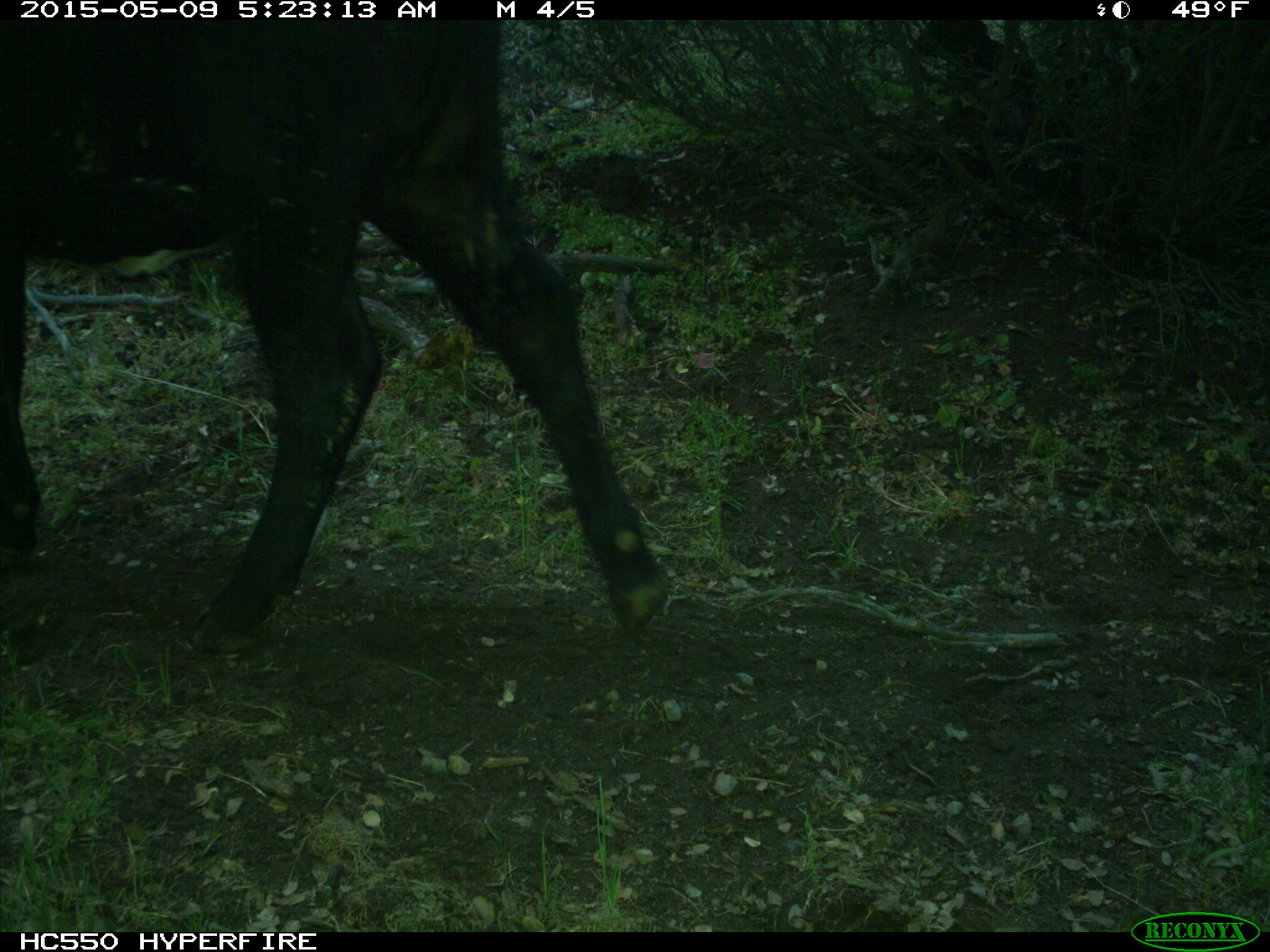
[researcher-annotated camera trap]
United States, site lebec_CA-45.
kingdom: Animalia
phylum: Chordata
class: Mammalia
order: Artiodactyla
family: Bovidae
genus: Bos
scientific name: Bos taurus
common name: domestic cow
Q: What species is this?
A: Bos taurus (domestic cow).